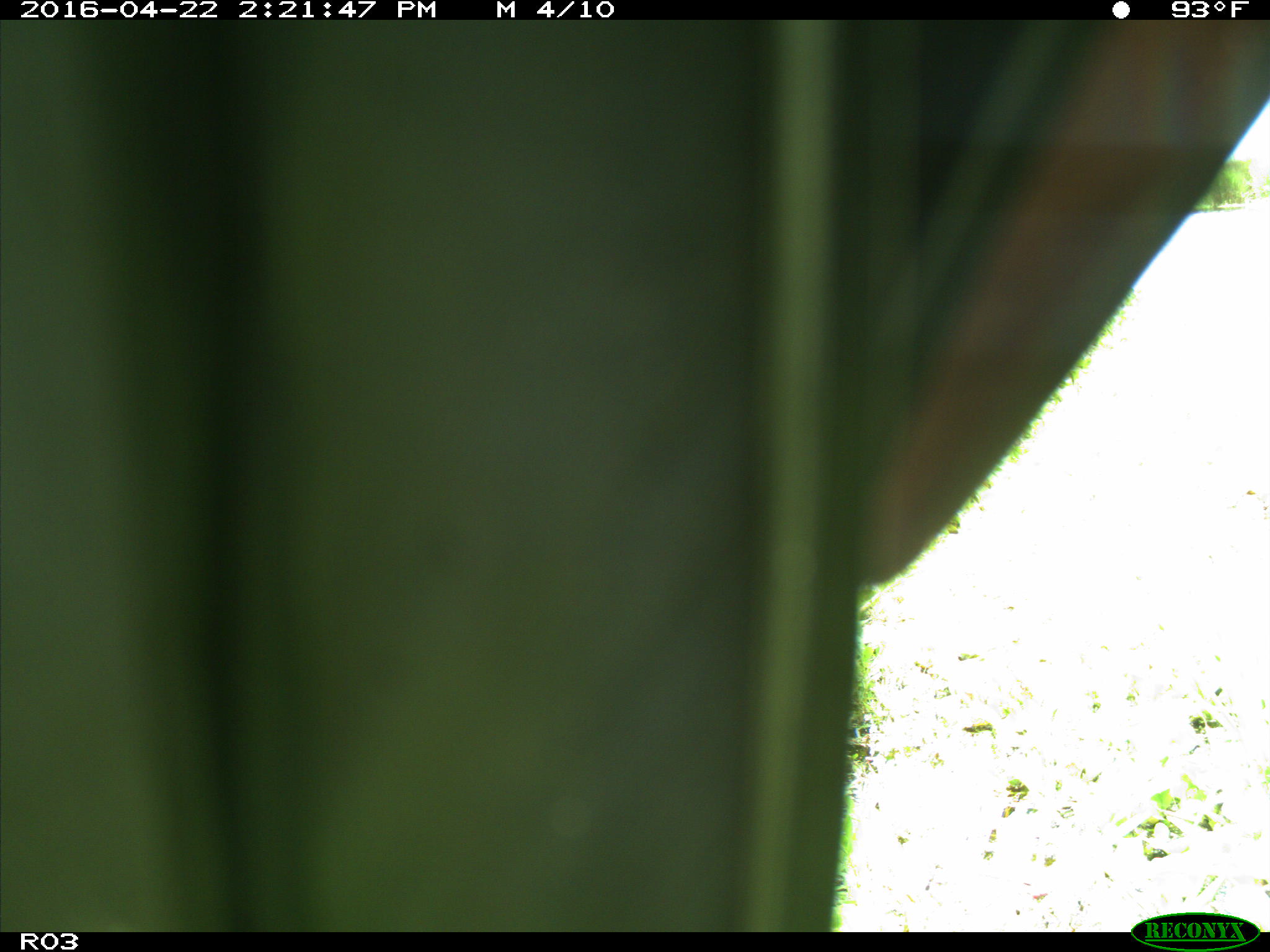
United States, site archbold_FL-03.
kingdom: Animalia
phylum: Chordata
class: Aves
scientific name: Aves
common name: birds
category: unidentified bird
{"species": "unidentified bird (birds) (Aves)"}